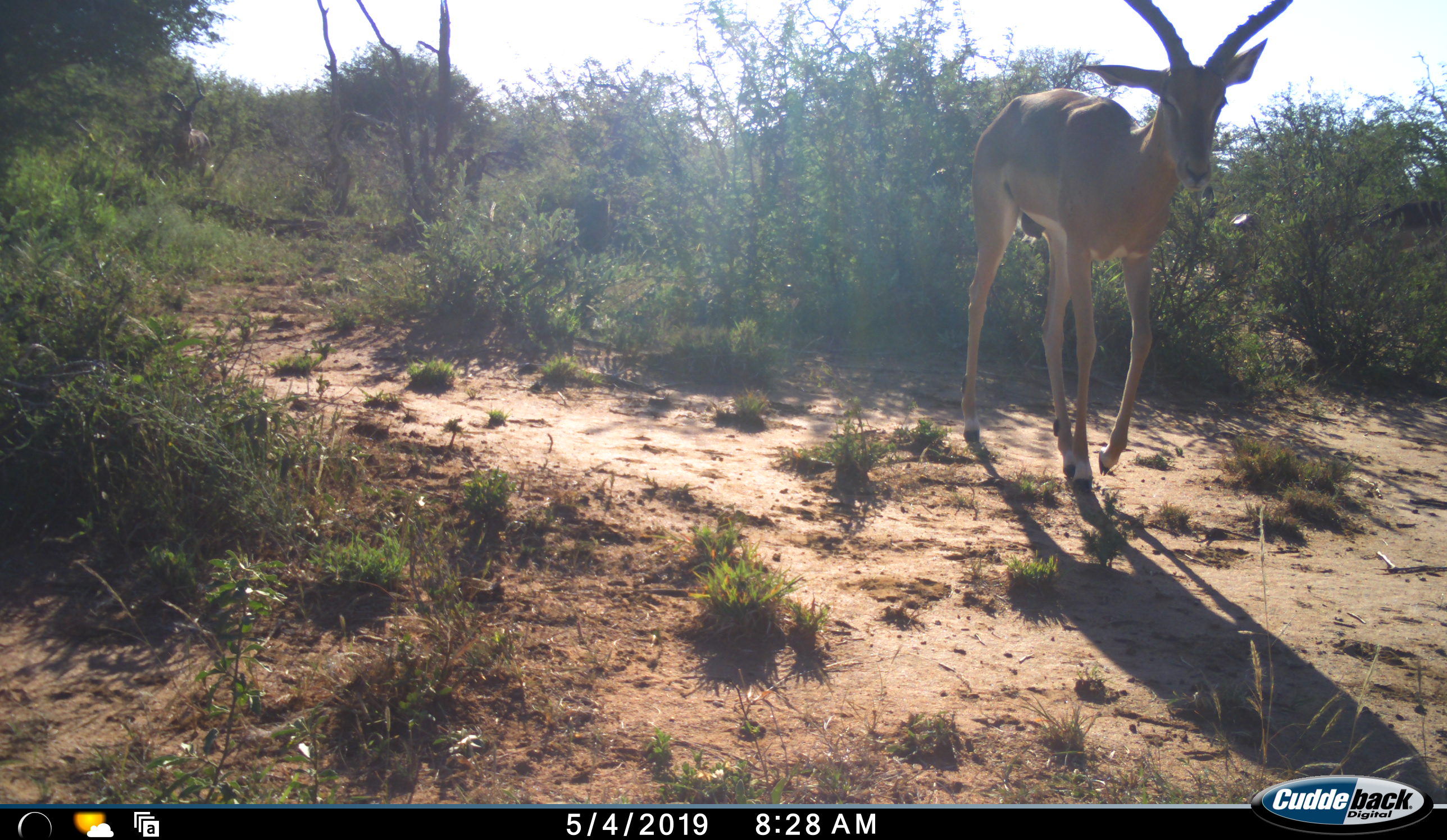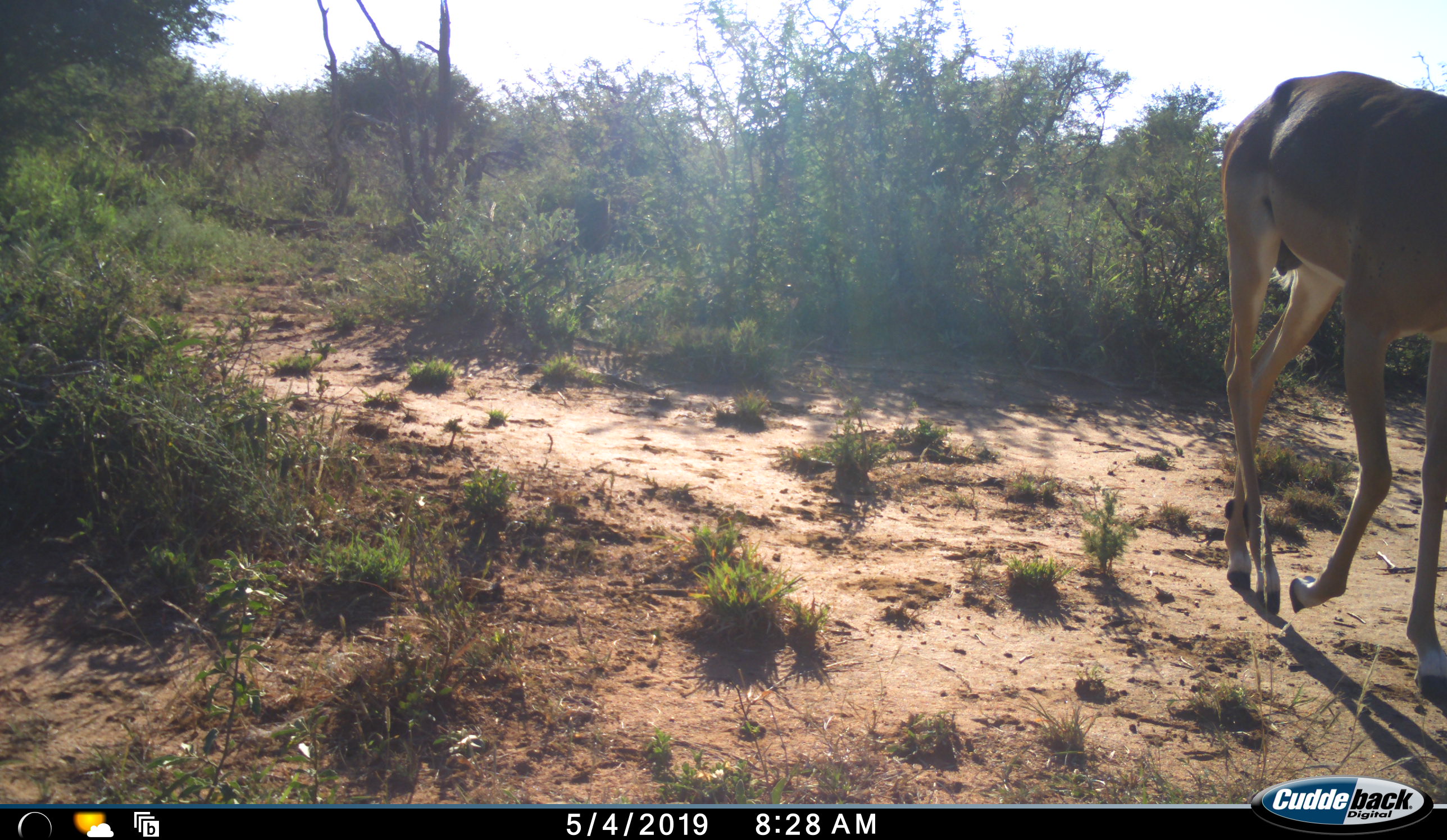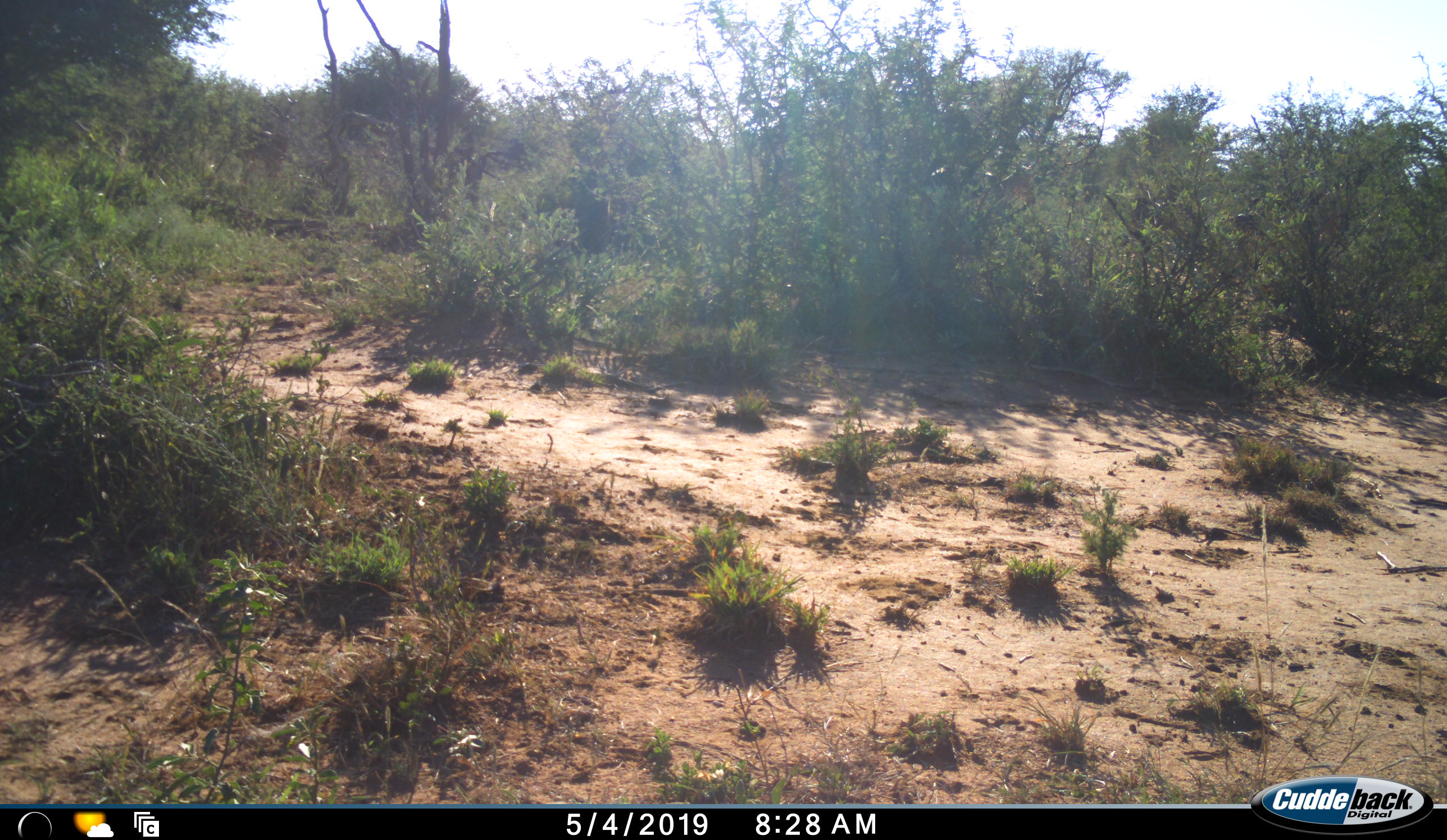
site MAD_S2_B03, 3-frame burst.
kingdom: Animalia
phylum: Chordata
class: Mammalia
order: Artiodactyla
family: Bovidae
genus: Aepyceros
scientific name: Aepyceros melampus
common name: impala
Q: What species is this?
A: Impala (Aepyceros melampus).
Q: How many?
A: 1.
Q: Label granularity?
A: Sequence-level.